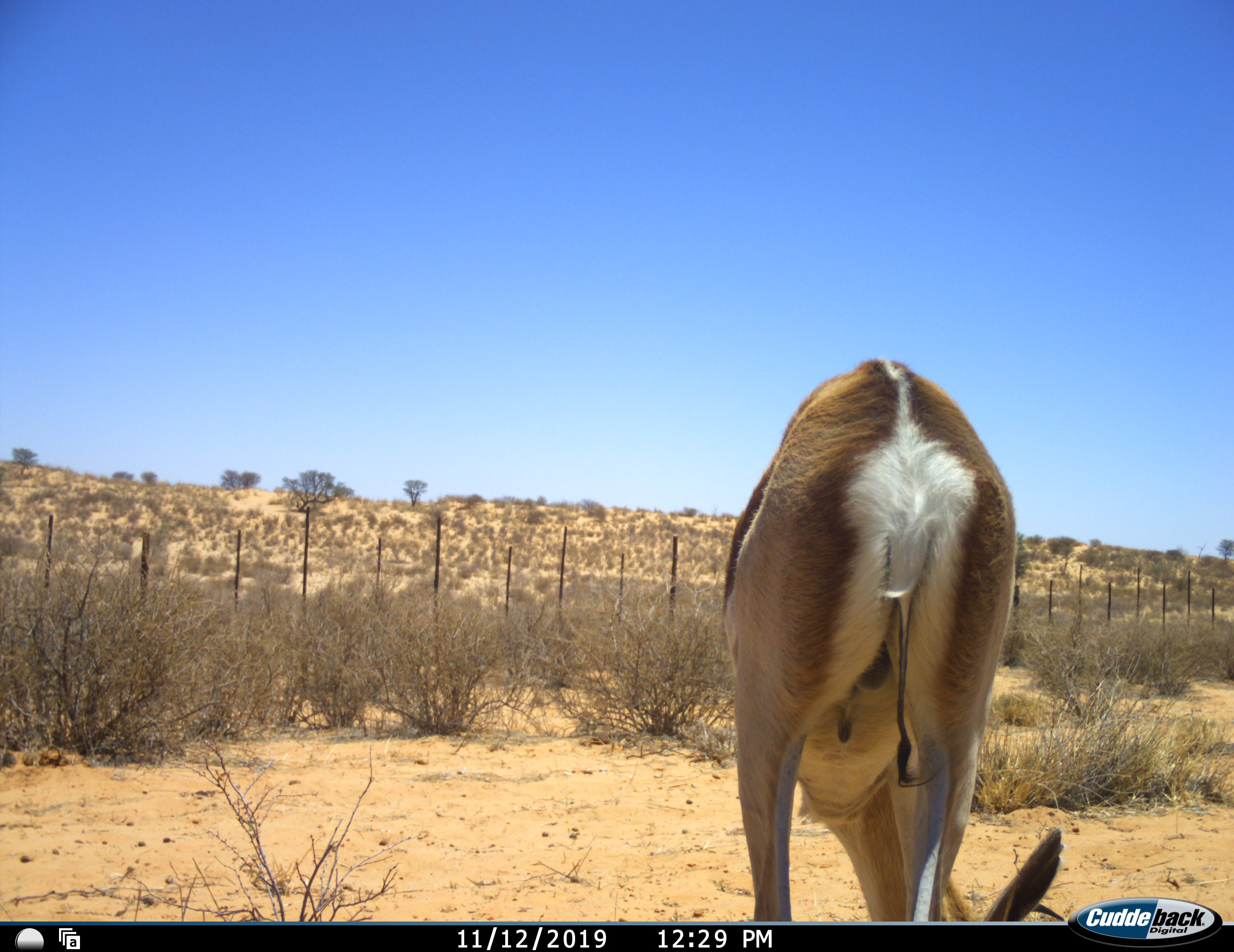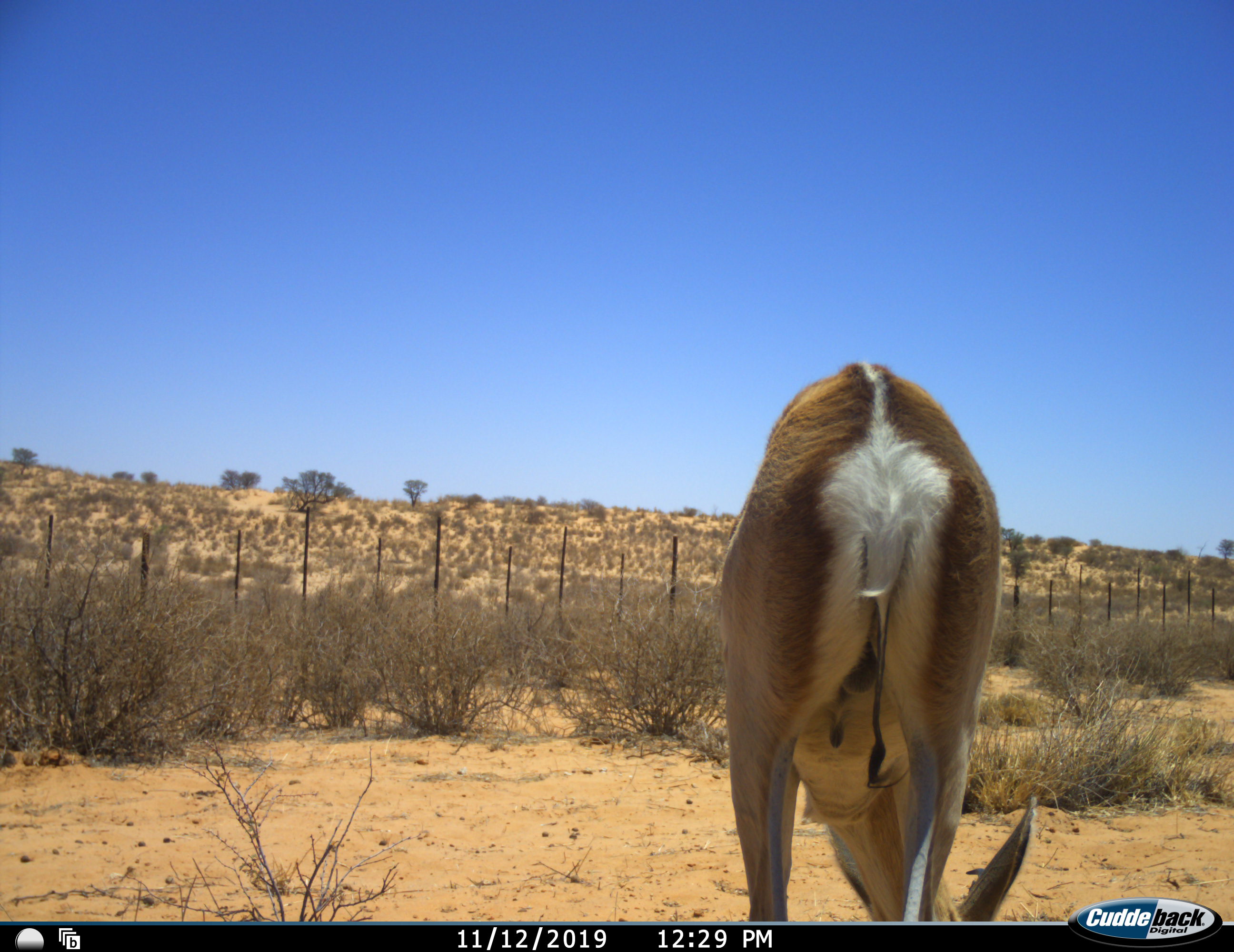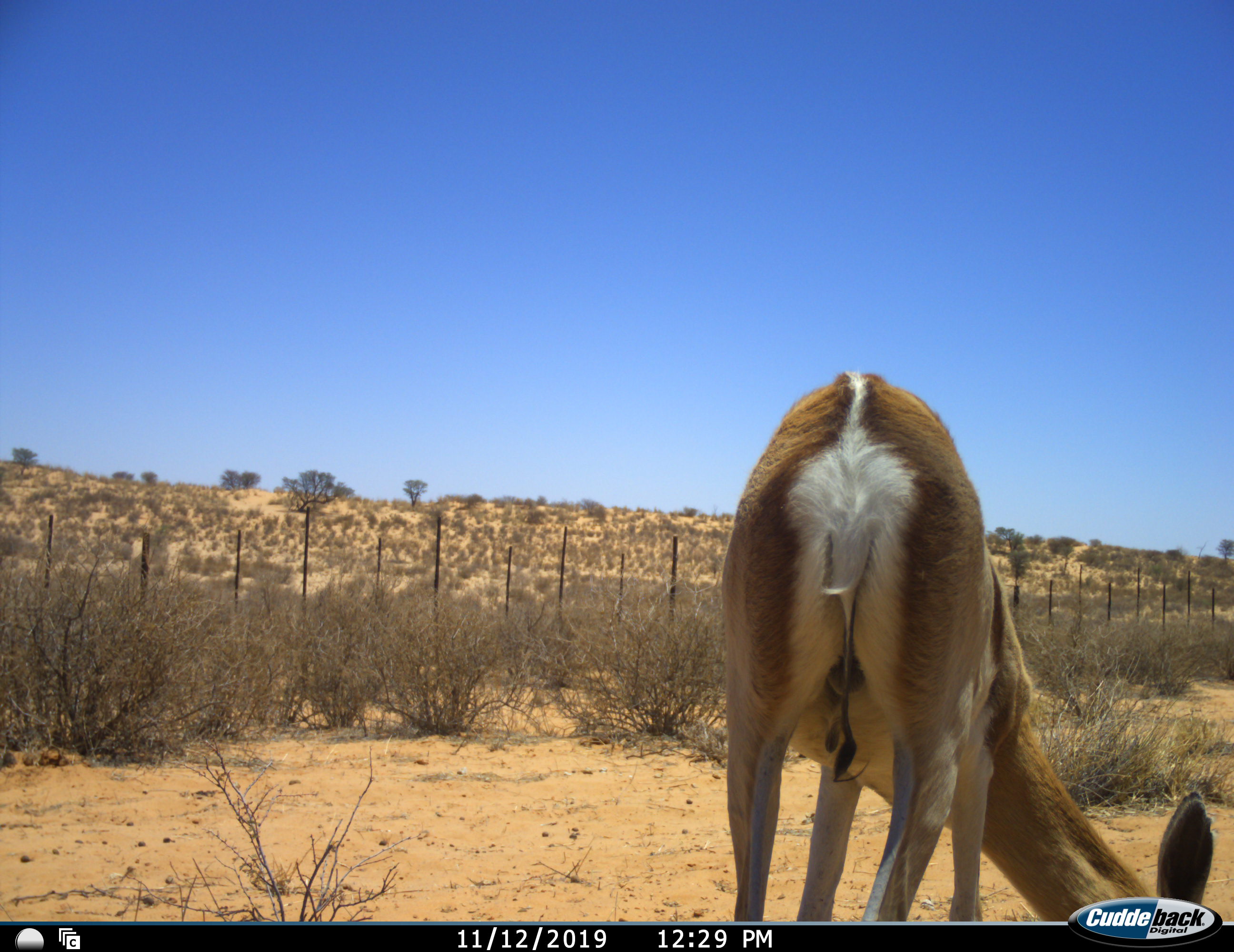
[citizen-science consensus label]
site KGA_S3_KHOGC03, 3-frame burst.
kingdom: Animalia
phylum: Chordata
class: Mammalia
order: Artiodactyla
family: Bovidae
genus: Antidorcas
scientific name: Antidorcas marsupialis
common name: springbok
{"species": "springbok (Antidorcas marsupialis)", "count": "1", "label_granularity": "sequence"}